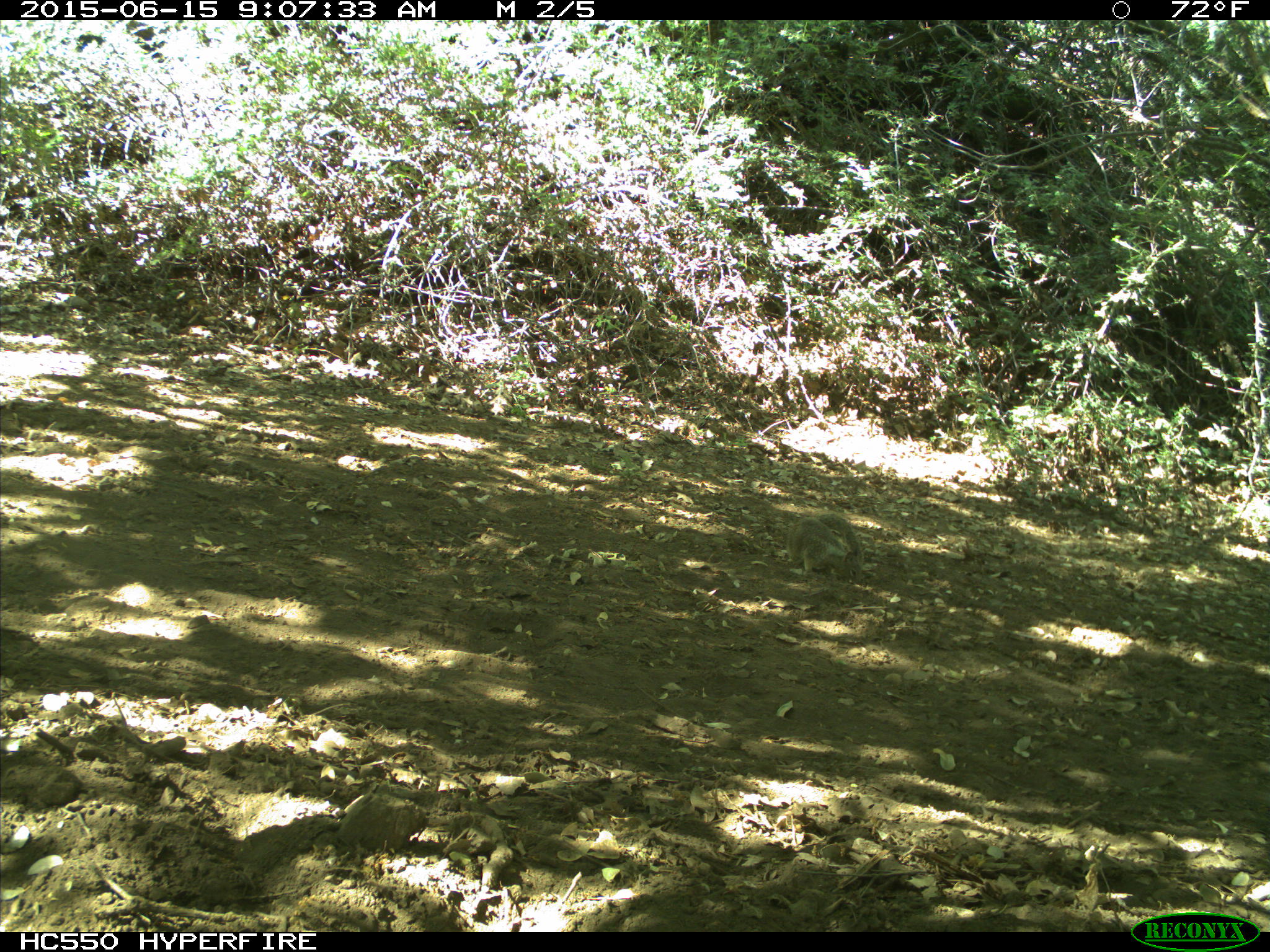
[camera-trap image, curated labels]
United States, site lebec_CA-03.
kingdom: Animalia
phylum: Chordata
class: Mammalia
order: Rodentia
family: Sciuridae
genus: Otospermophilus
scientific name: Otospermophilus beecheyi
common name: california ground squirrel